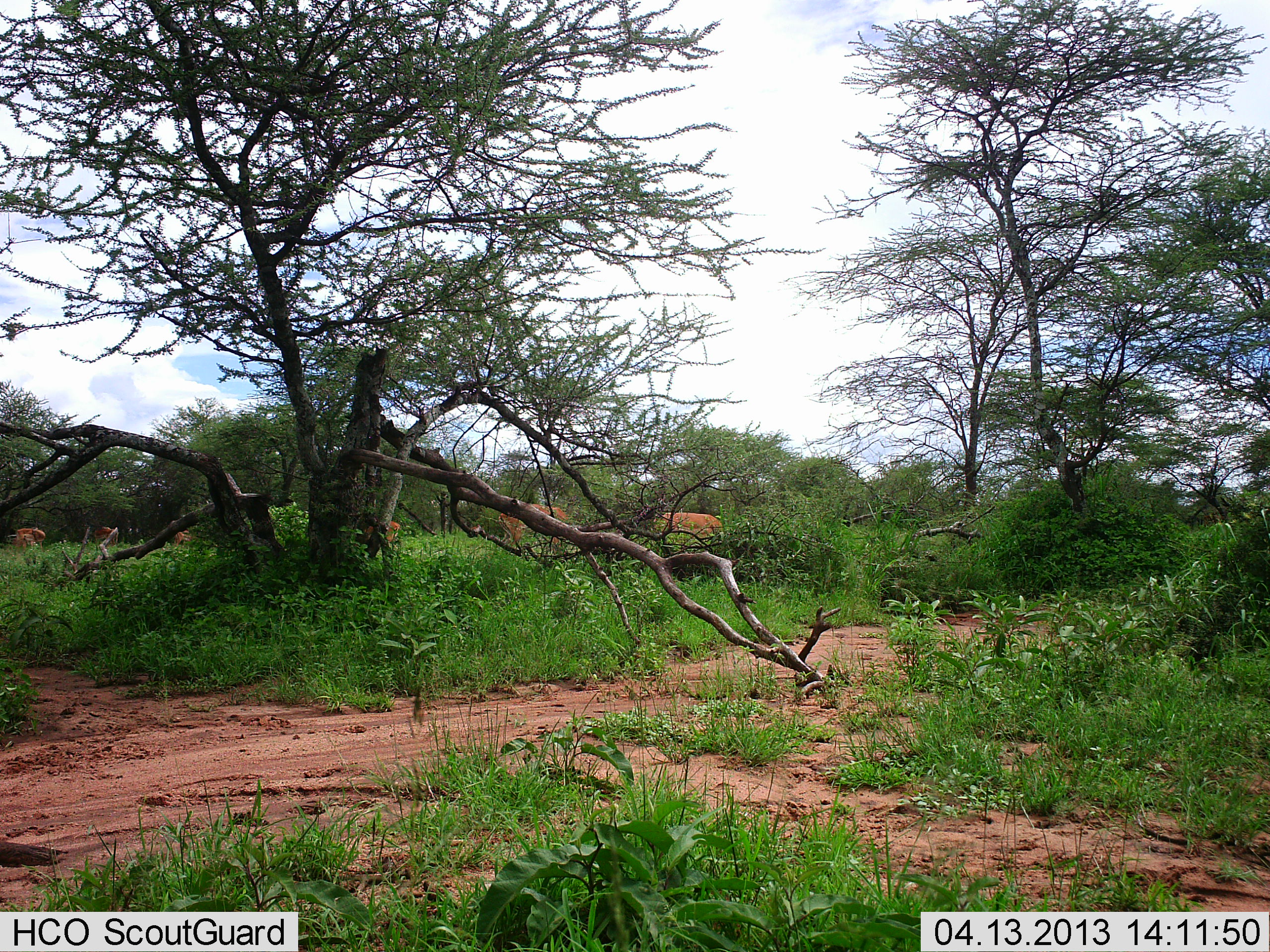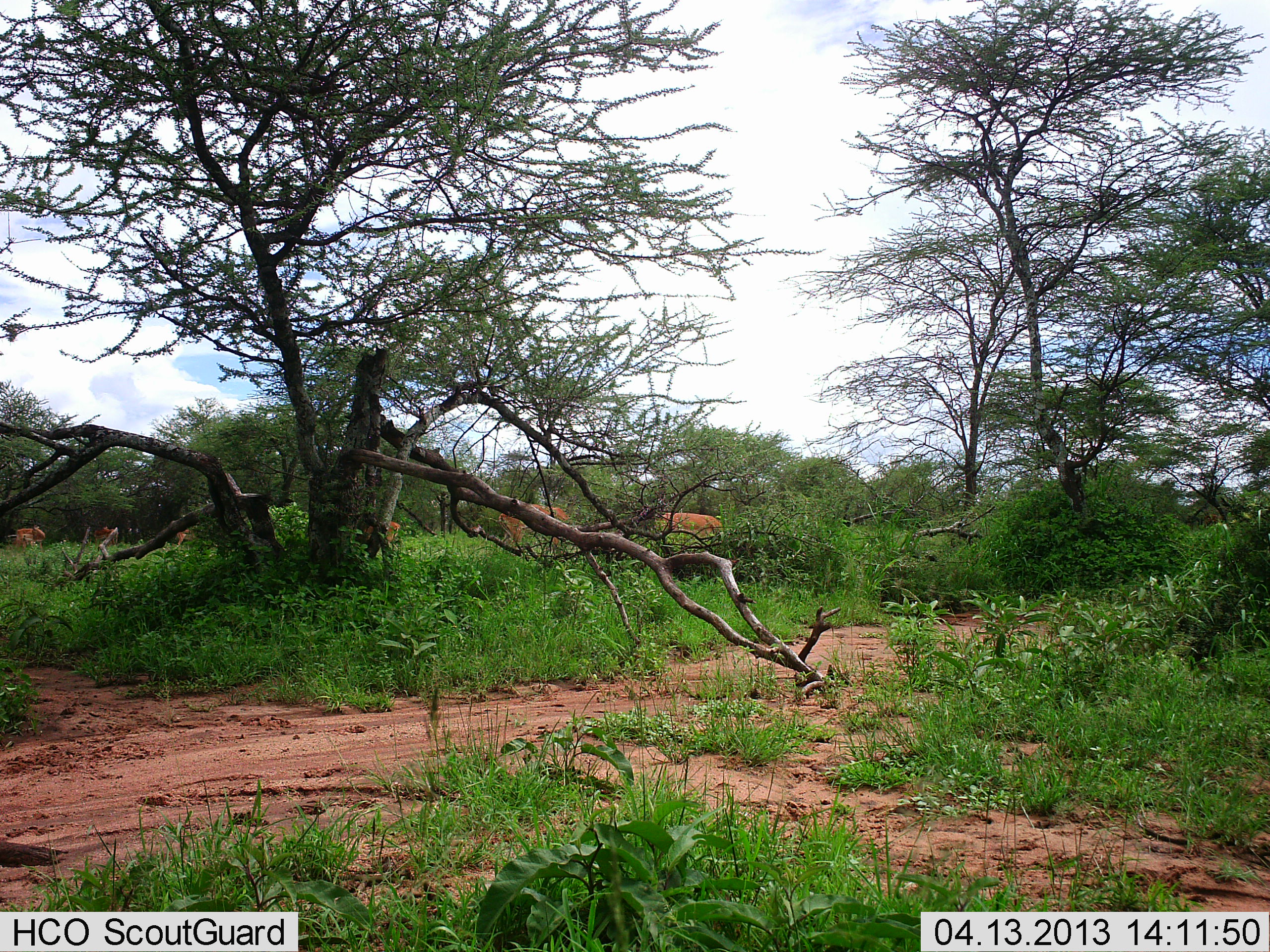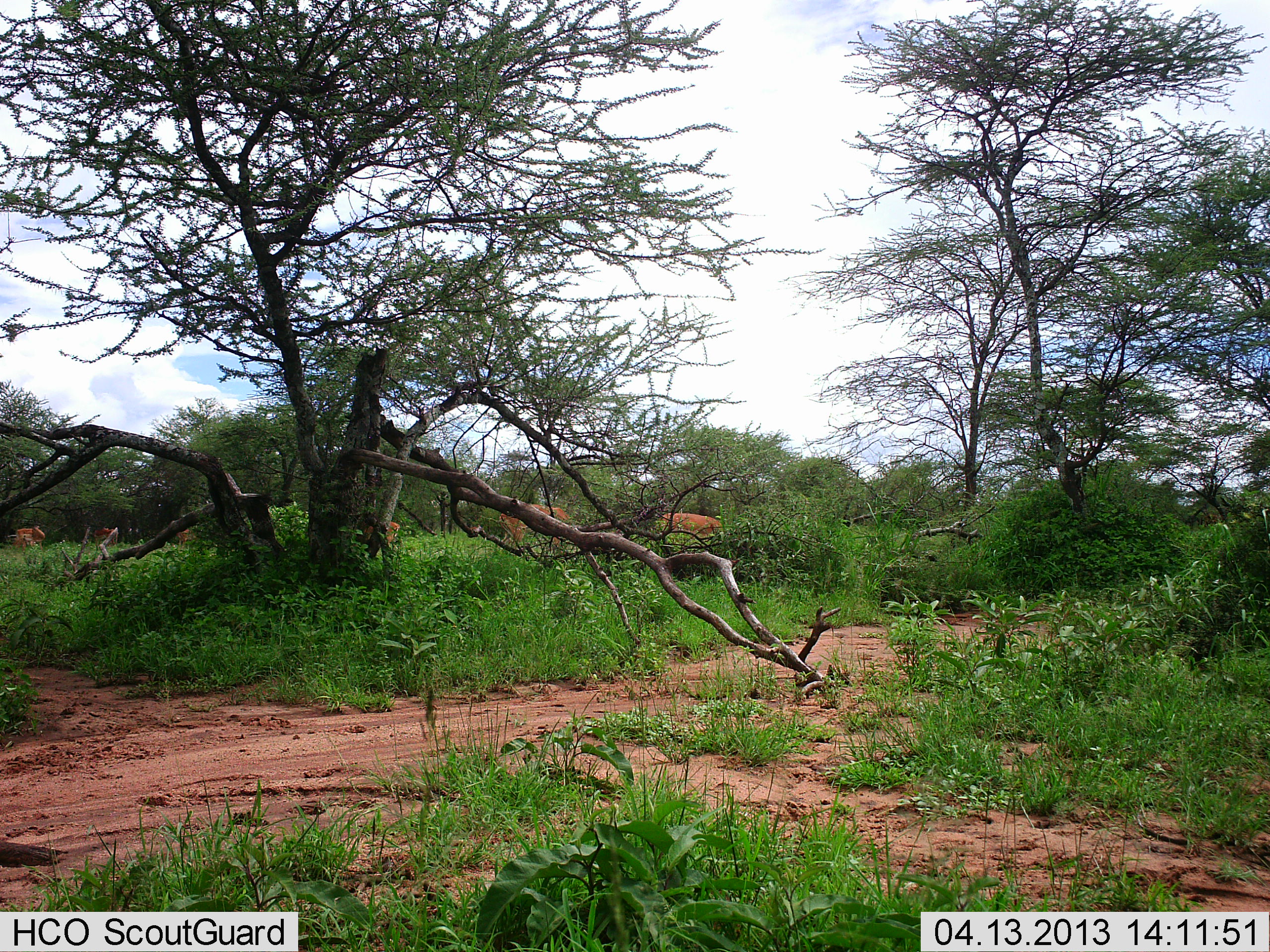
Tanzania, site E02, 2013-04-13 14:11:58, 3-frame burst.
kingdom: Animalia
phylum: Chordata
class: Mammalia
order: Artiodactyla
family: Bovidae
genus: Aepyceros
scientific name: Aepyceros melampus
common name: impala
Impala (Aepyceros melampus), count 6. Behavior (volunteer vote fractions): standing 67%, resting 0%, moving 0%, interacting 8%. Young present (vote fraction): 0%. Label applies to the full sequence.